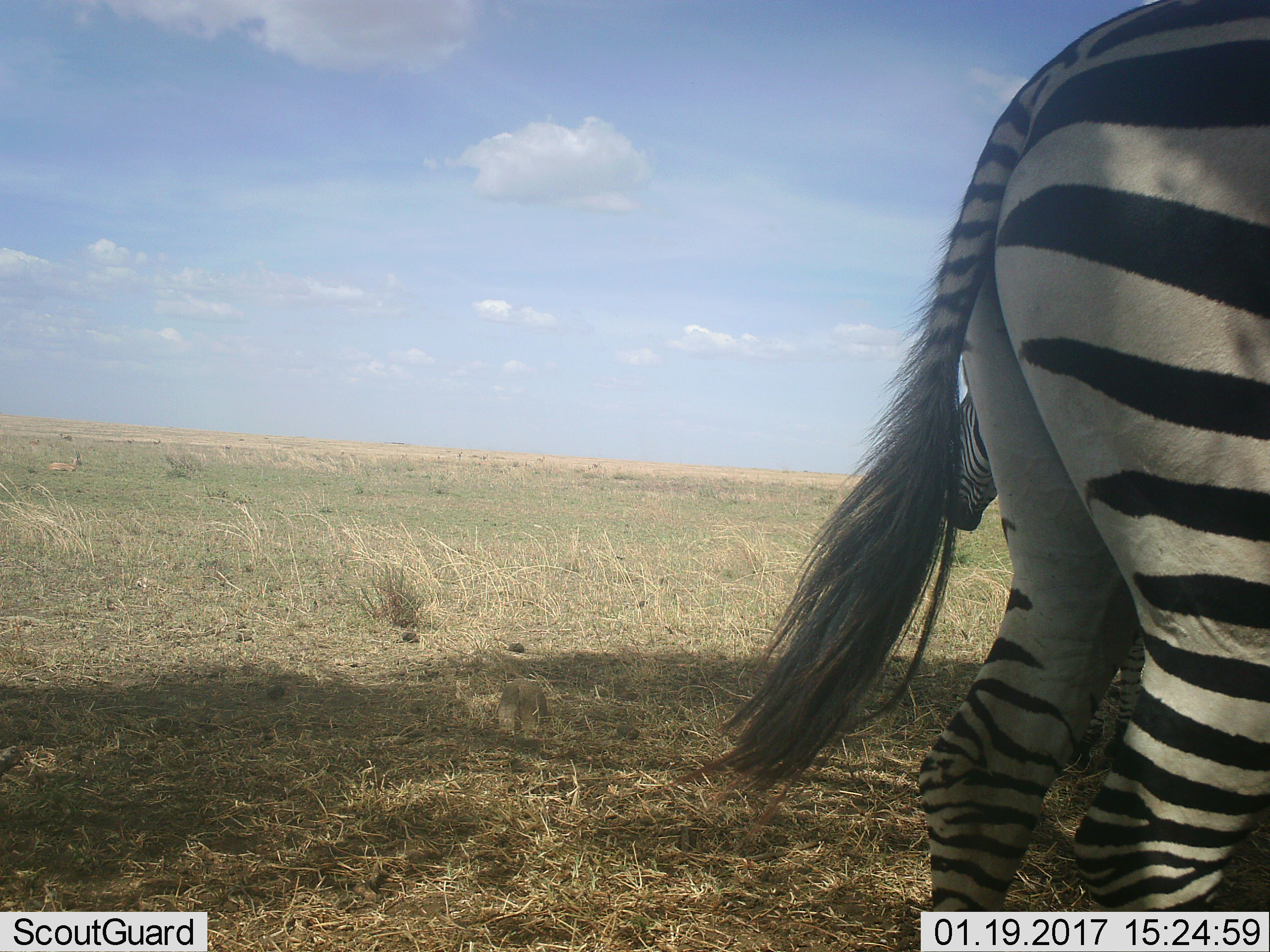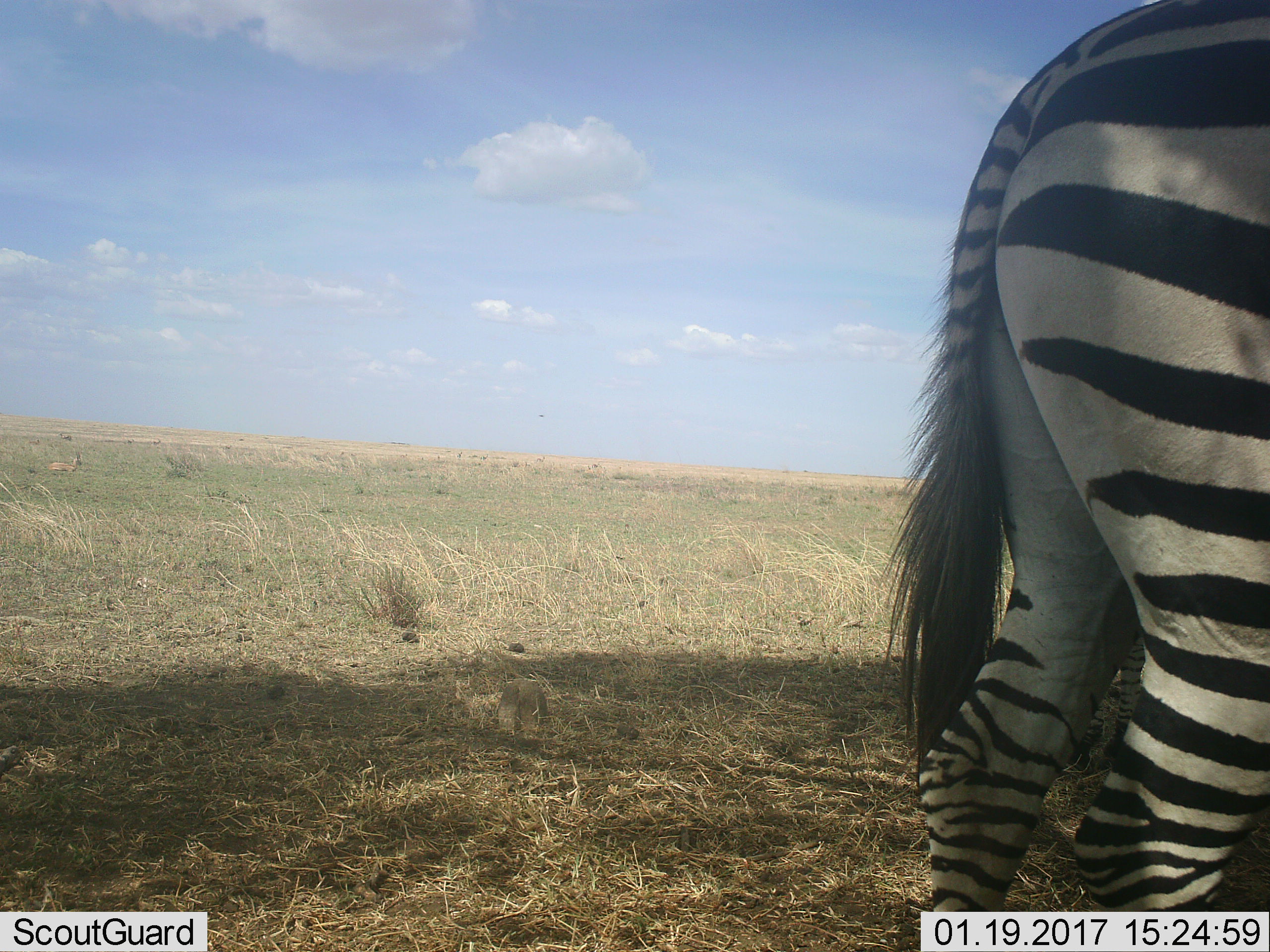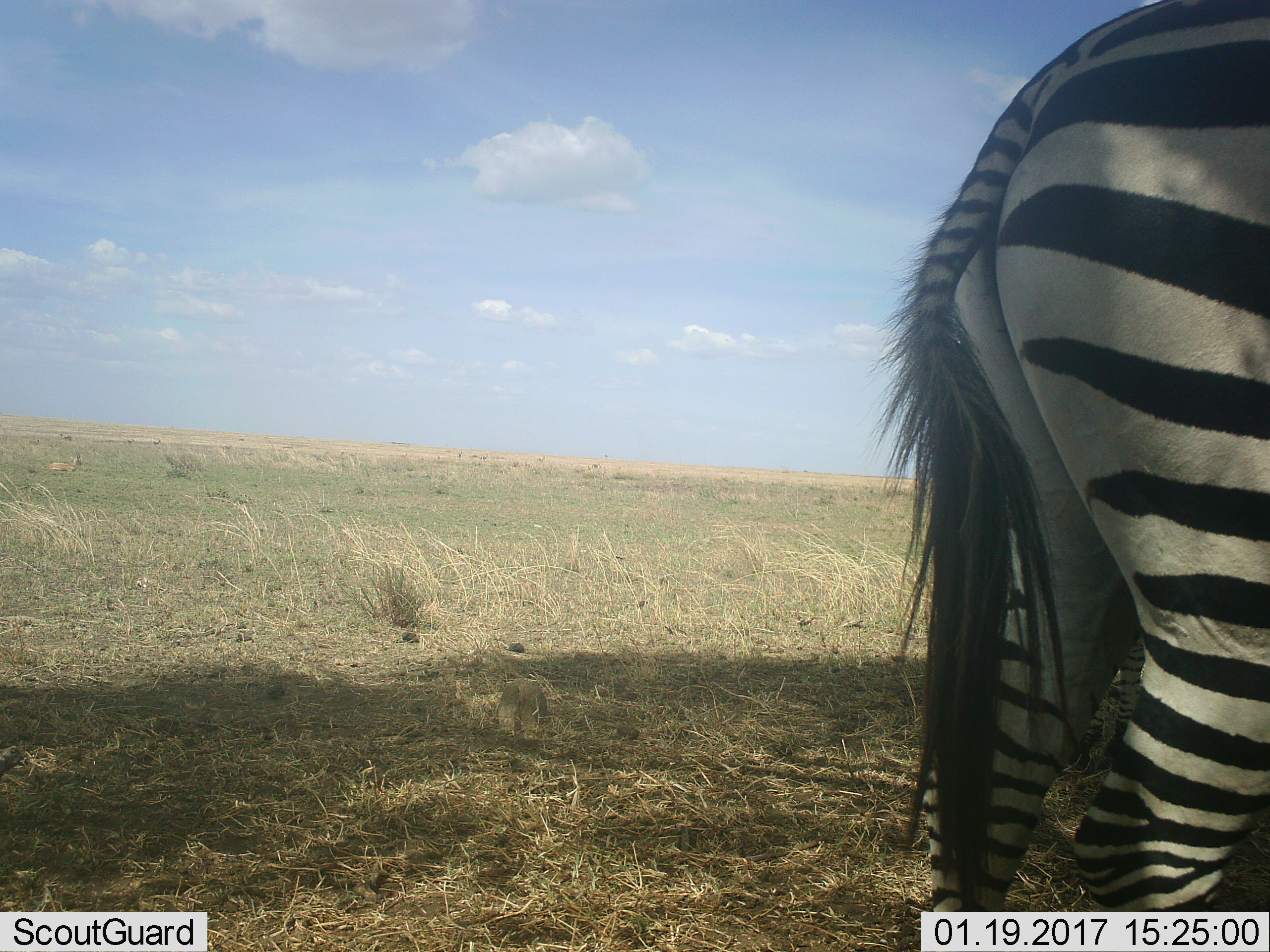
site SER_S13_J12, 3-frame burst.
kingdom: Animalia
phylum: Chordata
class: Mammalia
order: Perissodactyla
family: Equidae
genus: Equus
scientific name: Equus quagga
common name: plains zebra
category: zebraplains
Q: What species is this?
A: Zebraplains (plains zebra) (Equus quagga).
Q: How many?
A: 1.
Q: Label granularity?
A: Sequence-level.